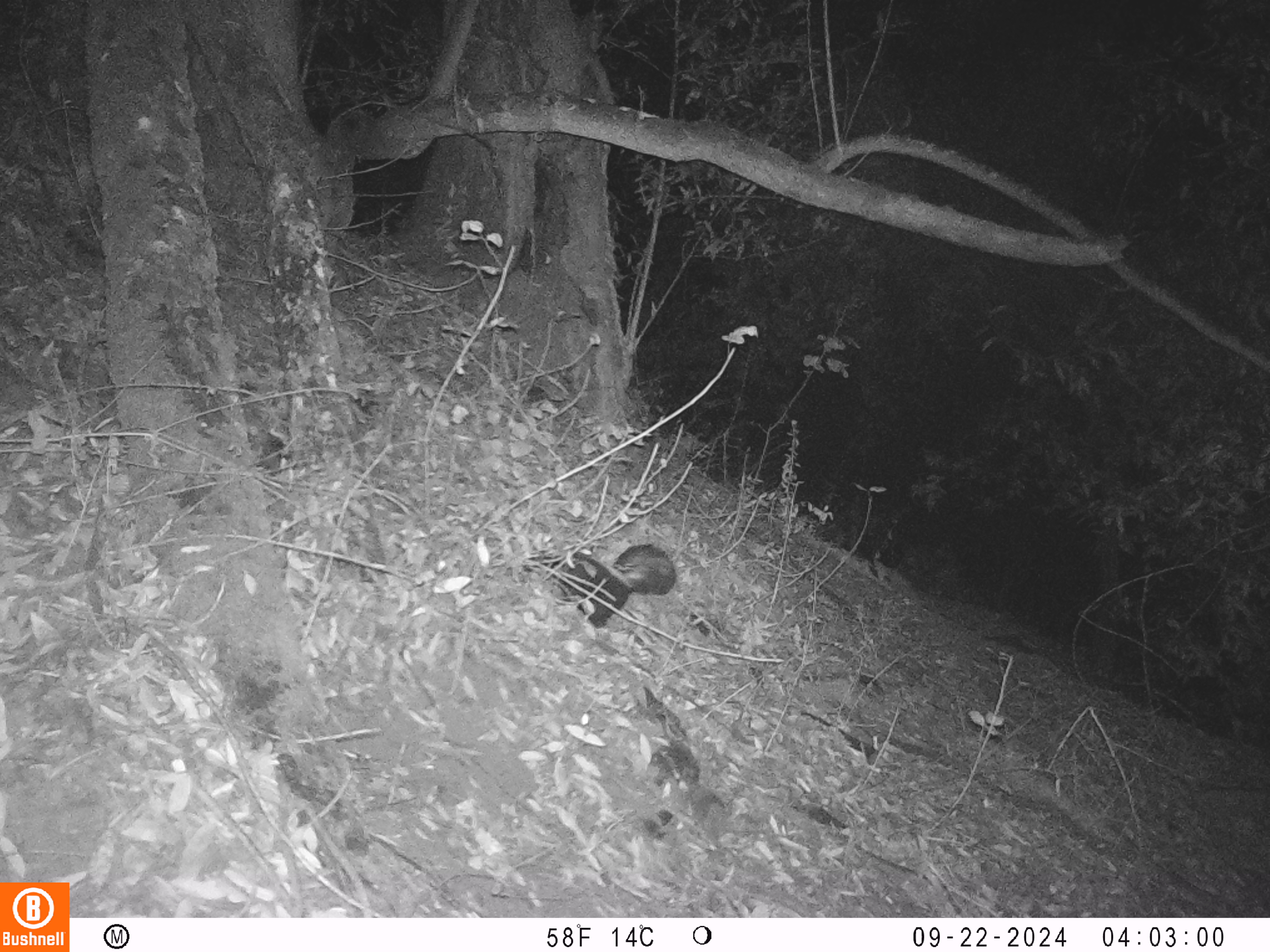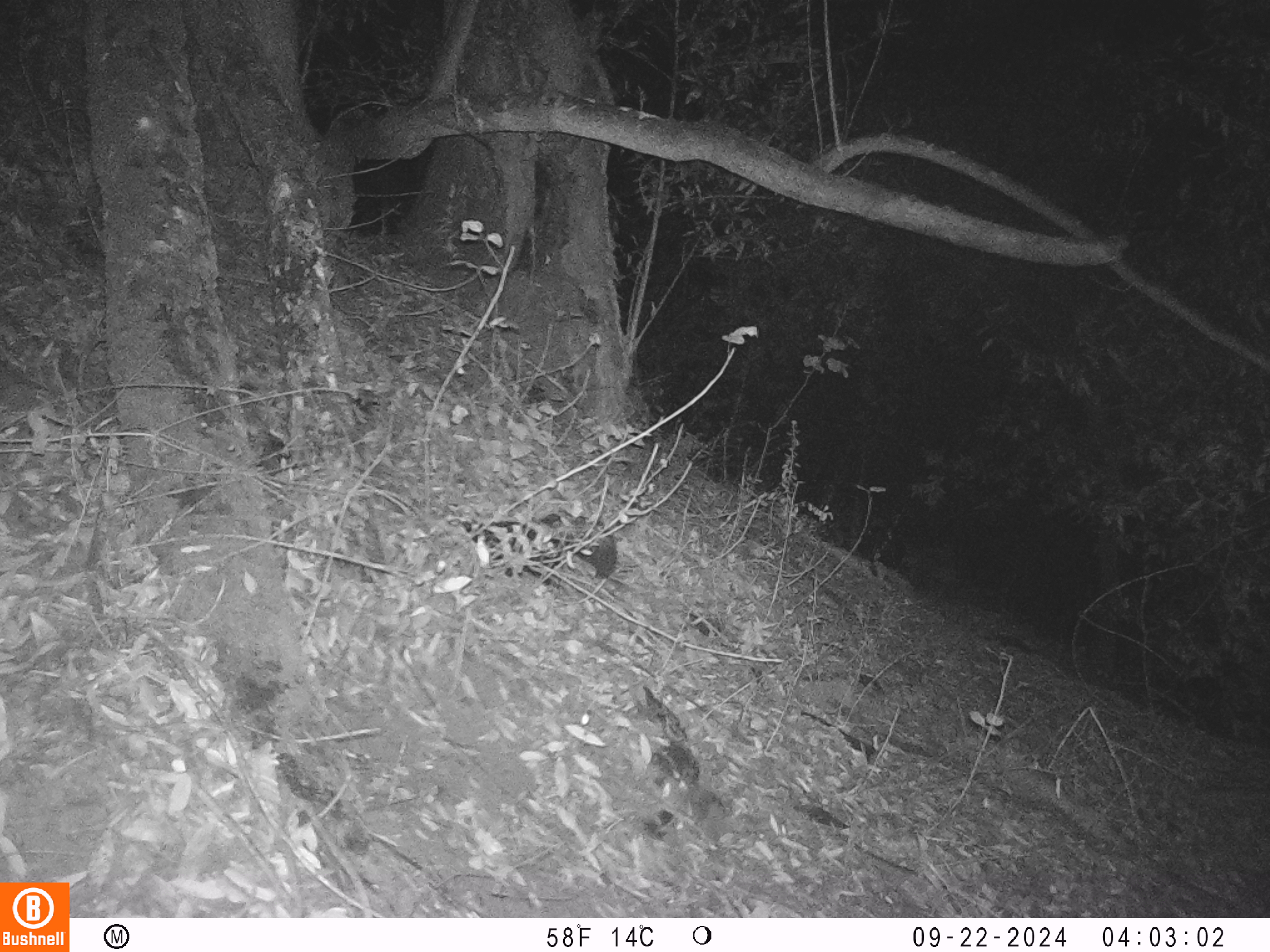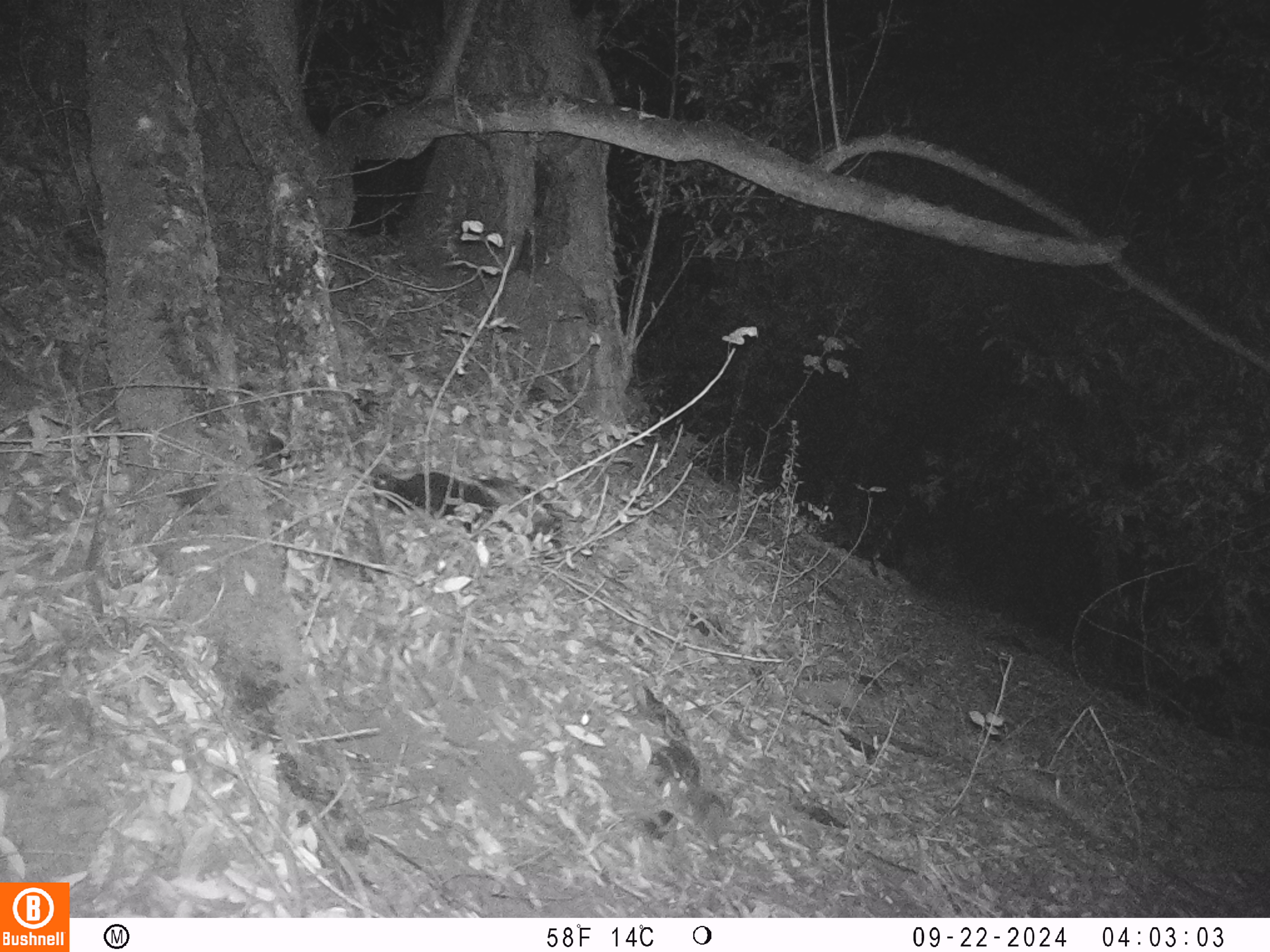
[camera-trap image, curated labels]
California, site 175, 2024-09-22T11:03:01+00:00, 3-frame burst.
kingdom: Animalia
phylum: Chordata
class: Mammalia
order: Carnivora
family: Mephitidae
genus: Mephitis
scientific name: Mephitis mephitis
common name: striped skunk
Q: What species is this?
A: Striped skunk (Mephitis mephitis).